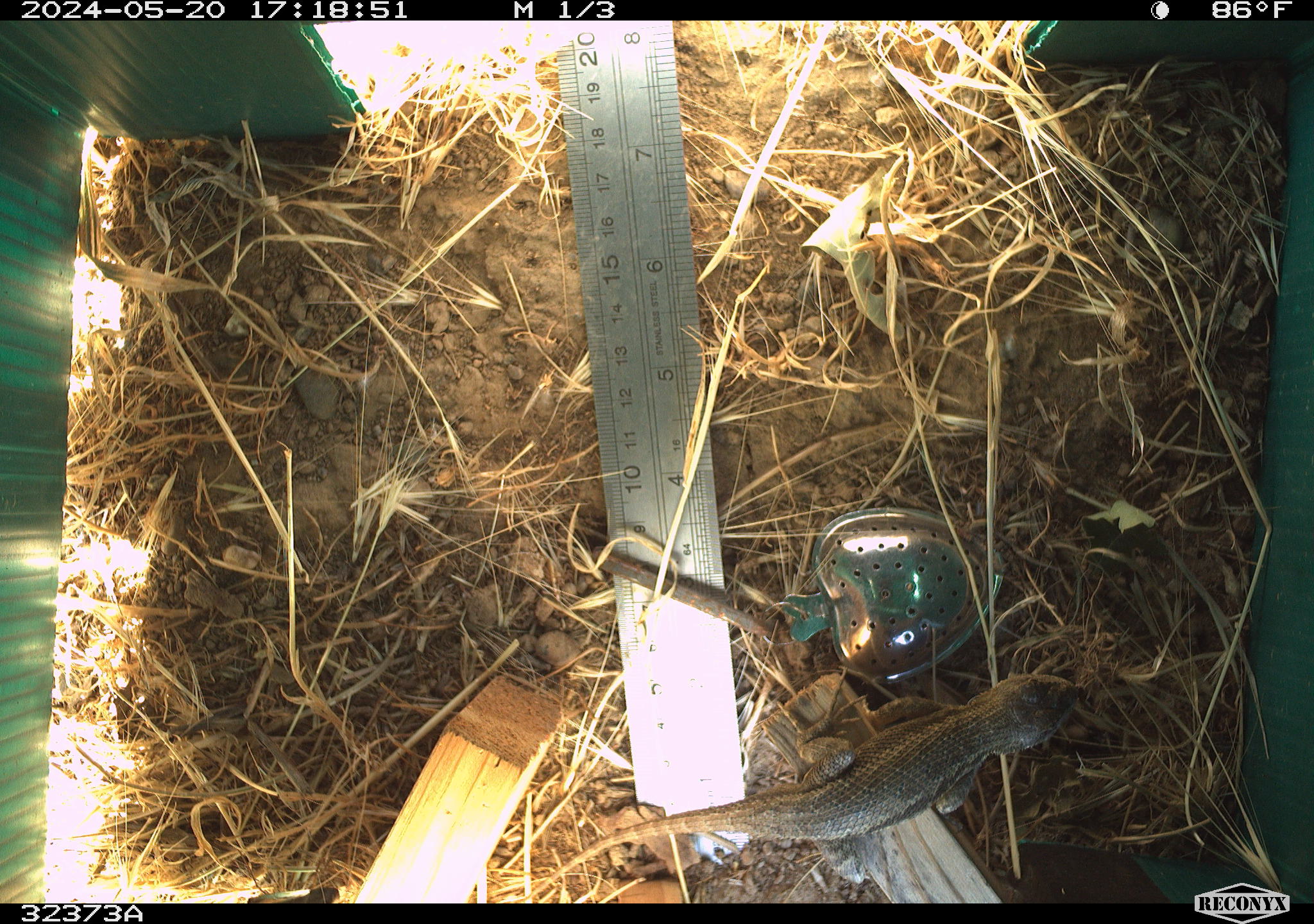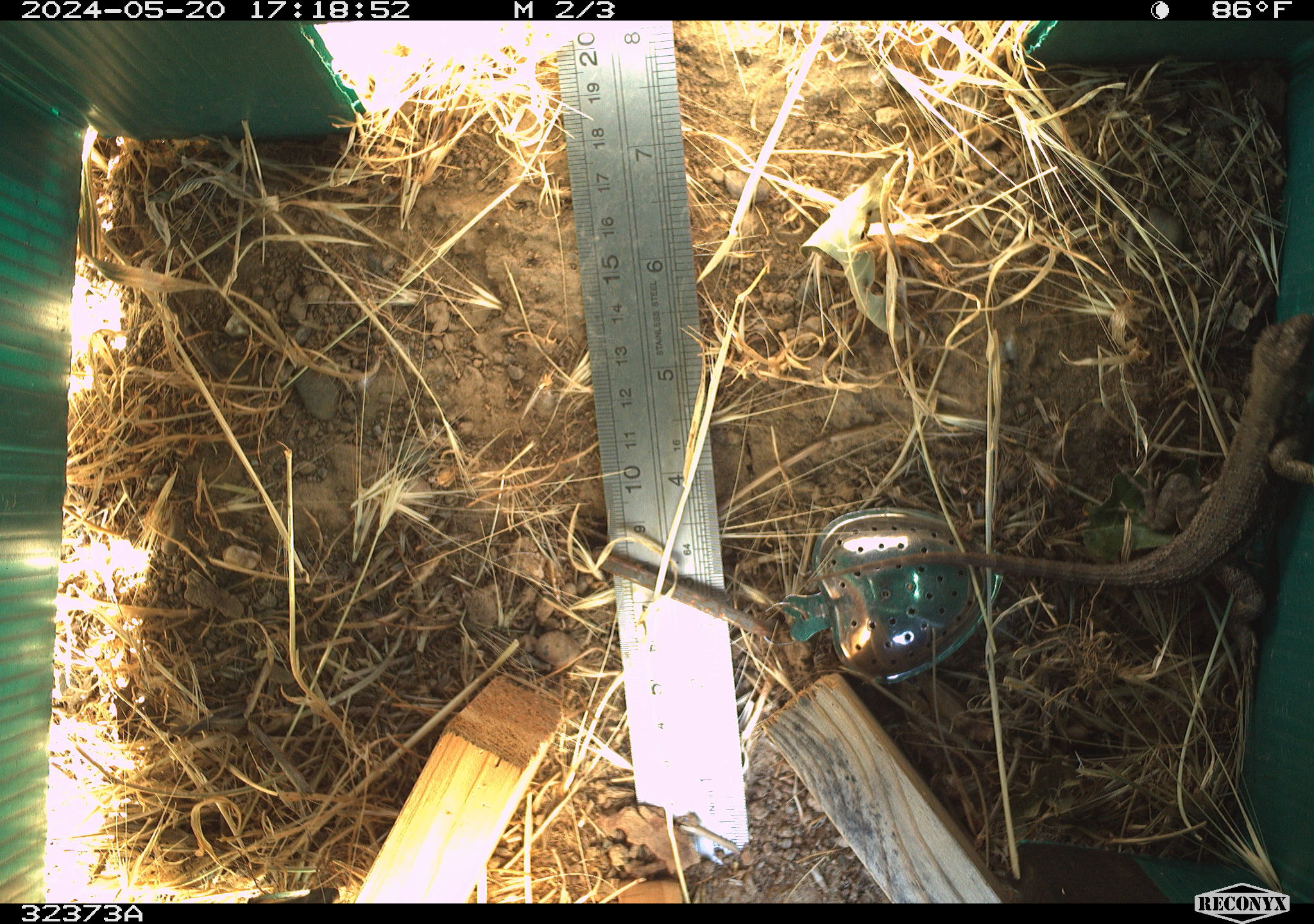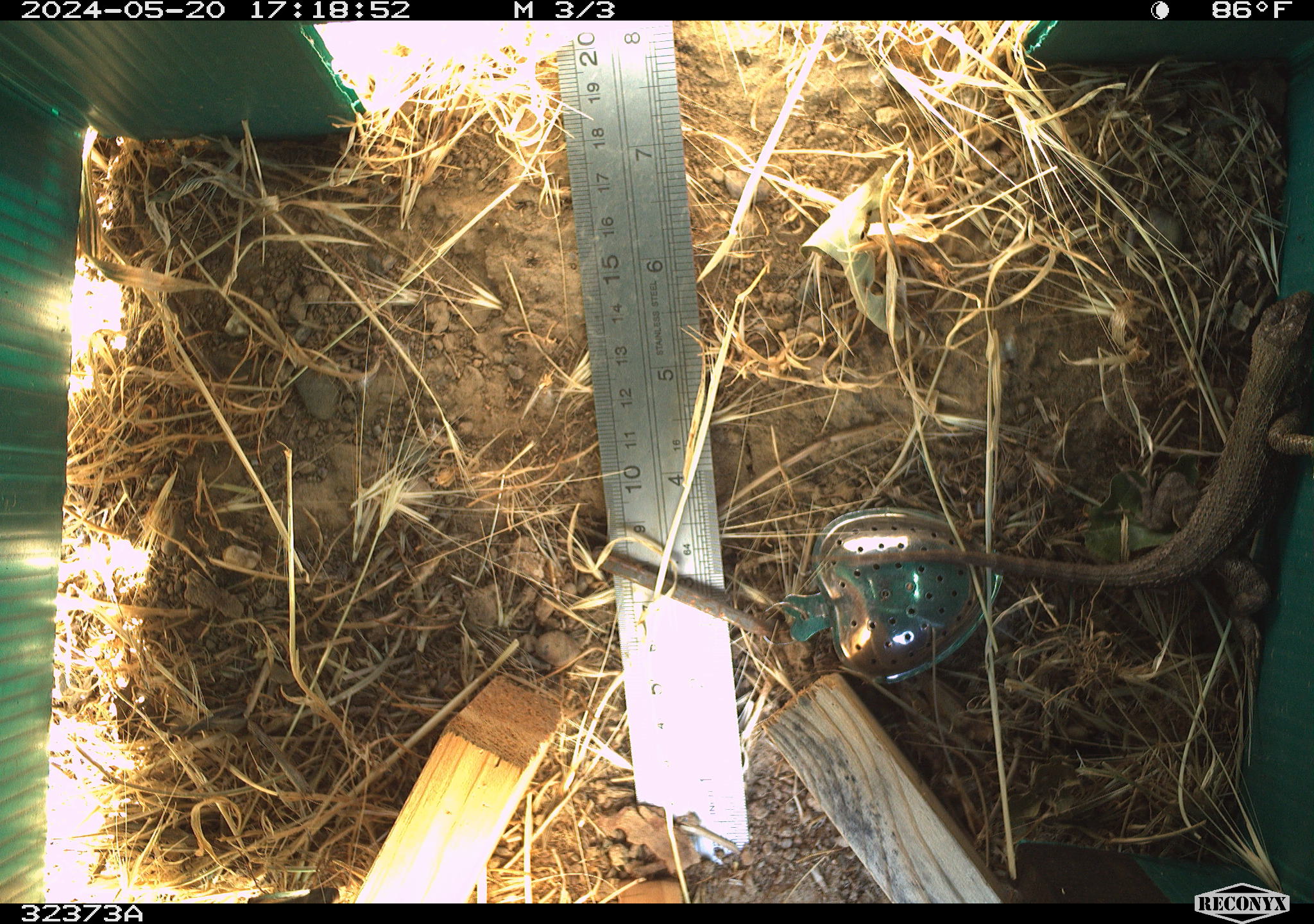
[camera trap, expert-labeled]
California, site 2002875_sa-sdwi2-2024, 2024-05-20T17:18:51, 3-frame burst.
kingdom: Animalia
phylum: Chordata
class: Reptilia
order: Squamata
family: Phrynosomatidae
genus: Sceloporus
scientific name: Sceloporus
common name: spiny lizards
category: sceloporus species